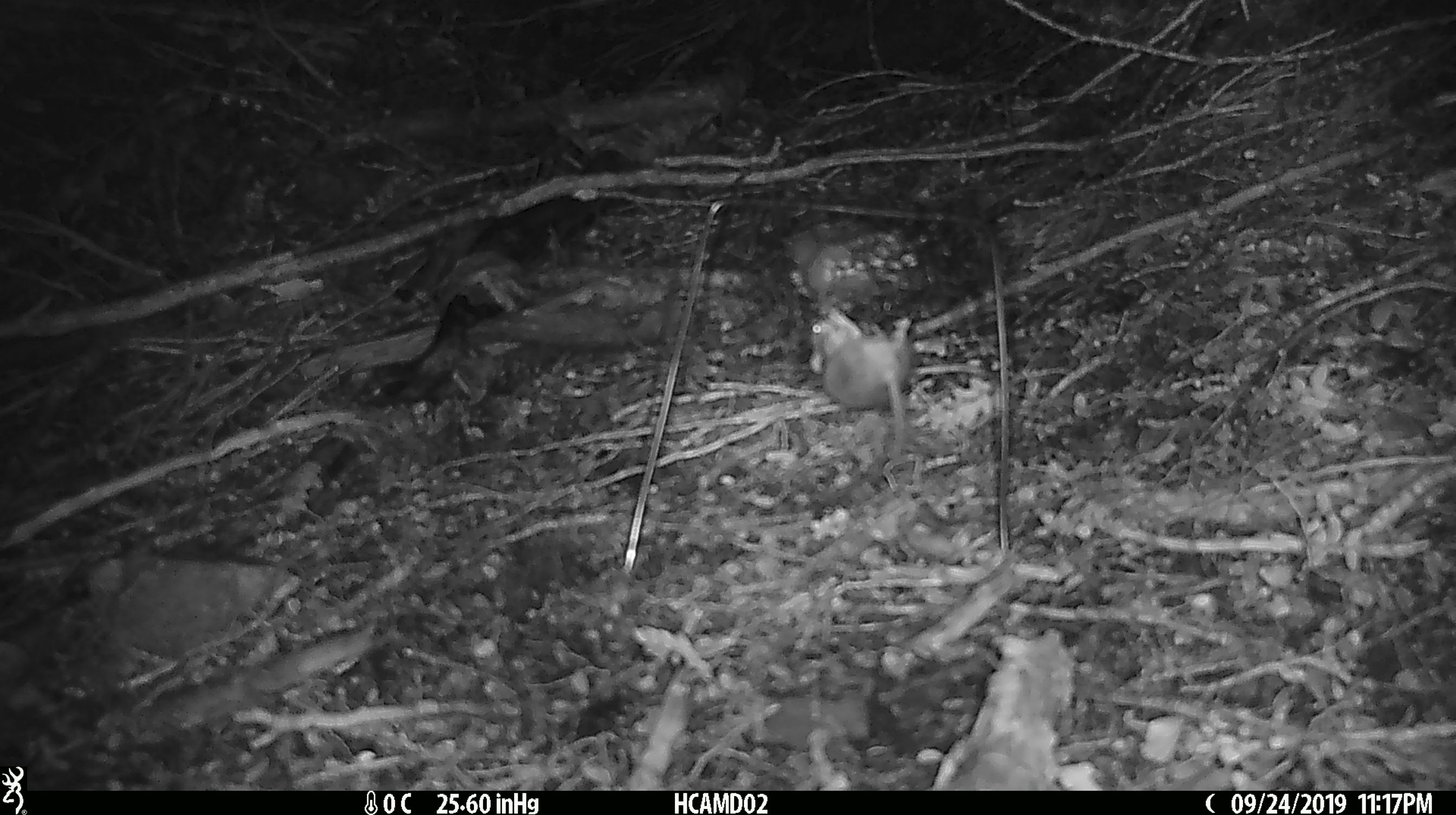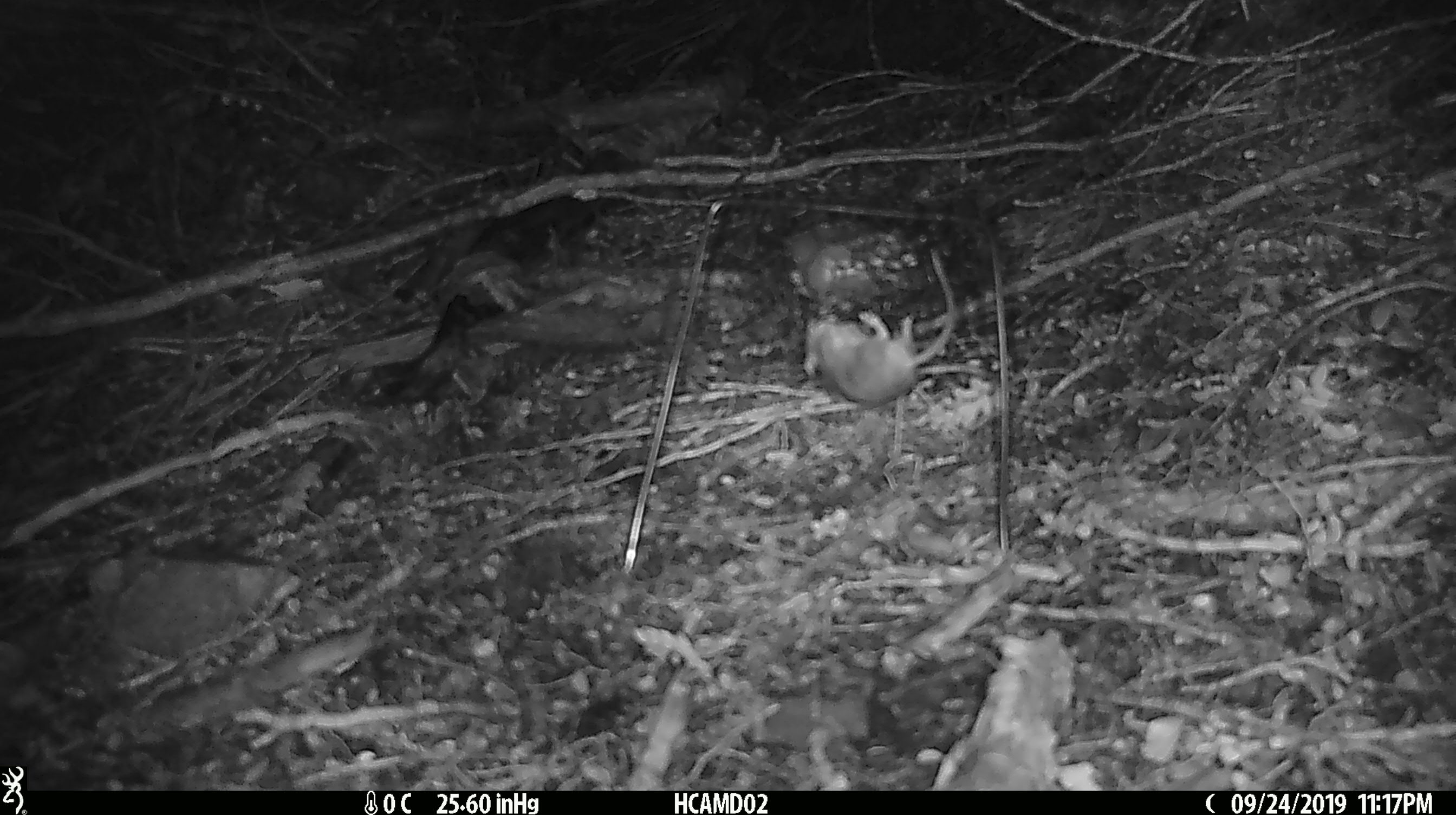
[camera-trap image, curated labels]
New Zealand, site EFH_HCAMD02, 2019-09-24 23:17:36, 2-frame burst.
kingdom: Animalia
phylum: Chordata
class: Mammalia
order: Rodentia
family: Muridae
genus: Mus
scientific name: Mus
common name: mouse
Mouse (Mus).